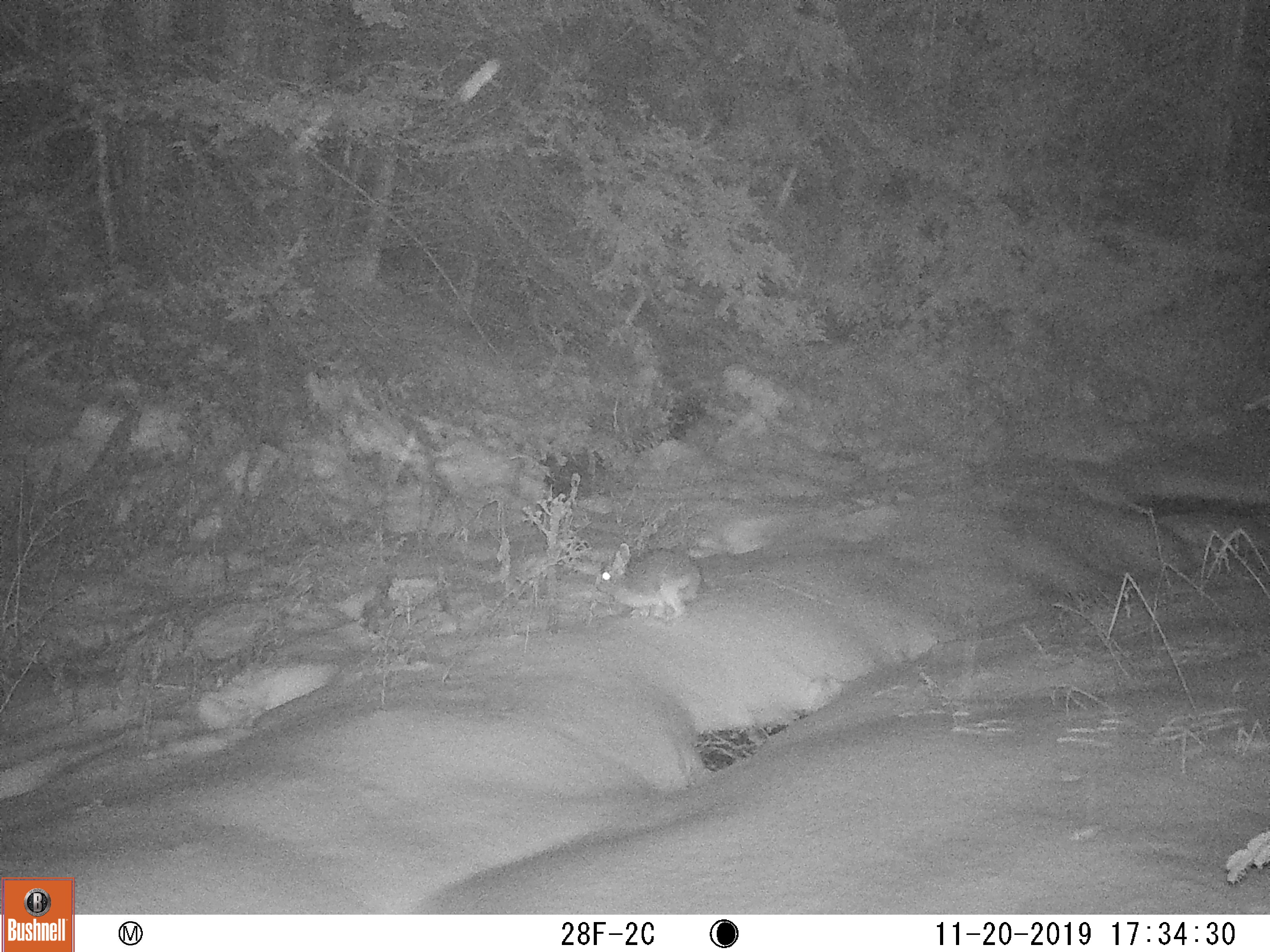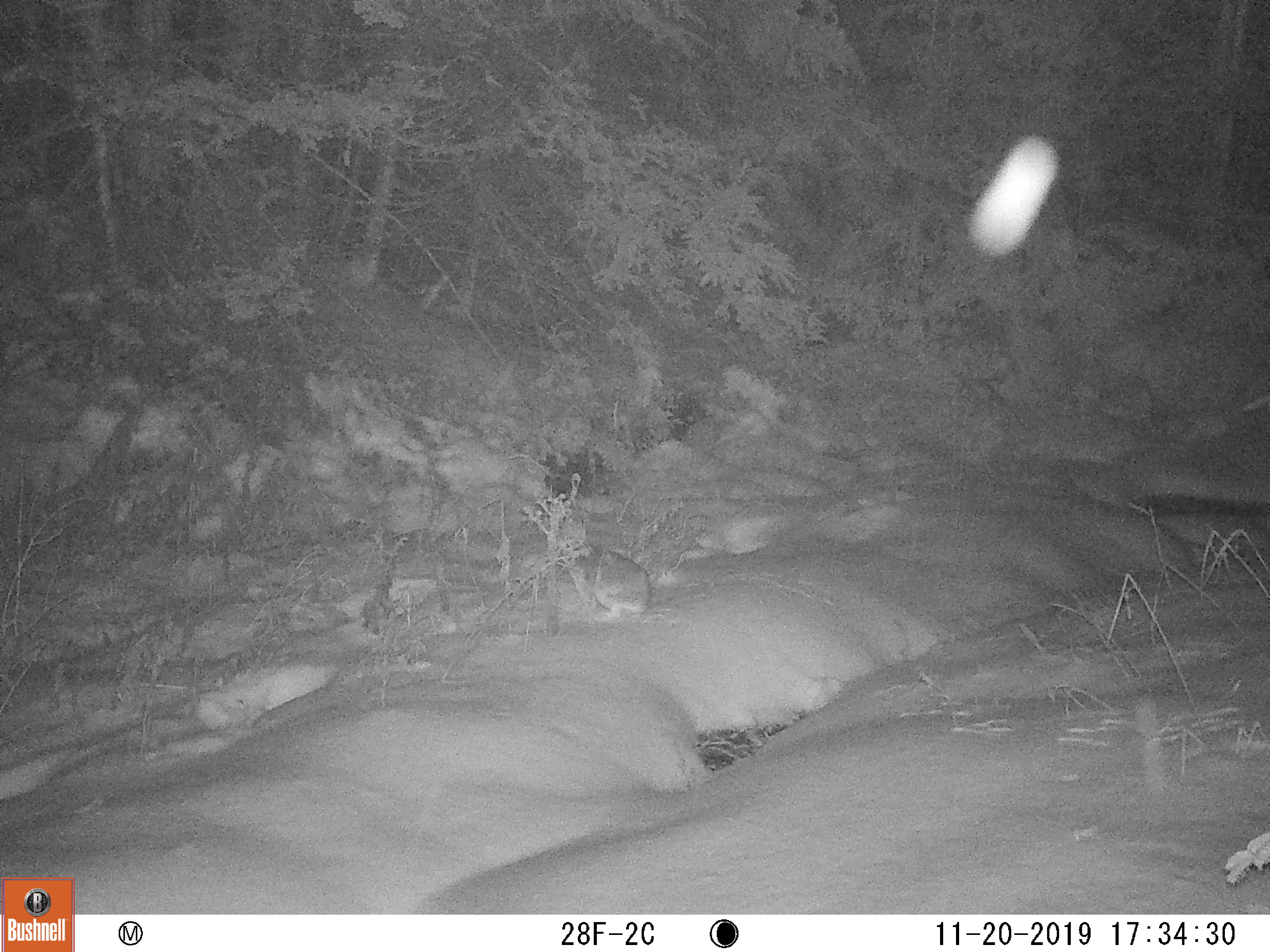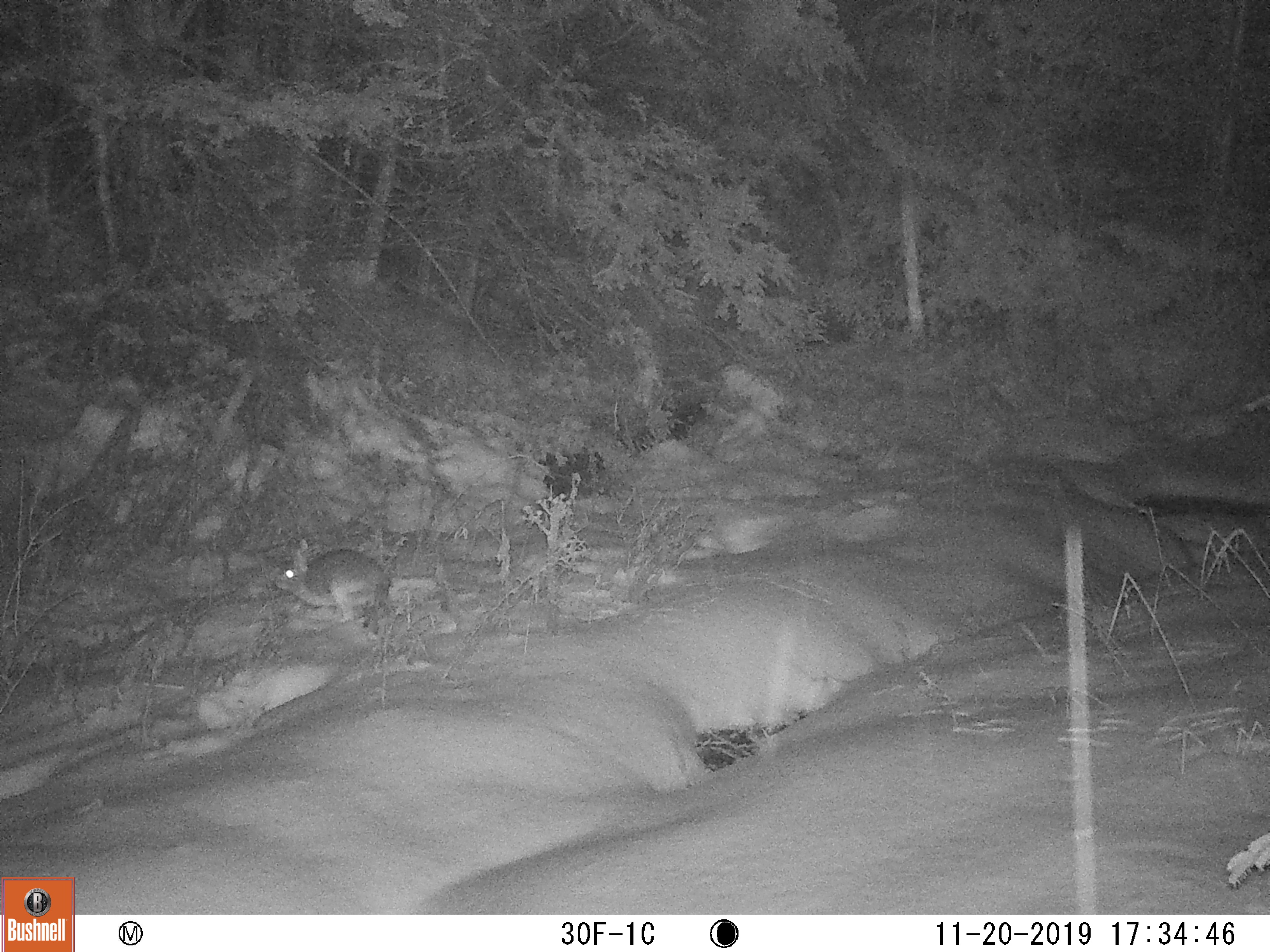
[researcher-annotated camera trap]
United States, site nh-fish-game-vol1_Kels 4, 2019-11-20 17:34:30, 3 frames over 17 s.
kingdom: Animalia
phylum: Chordata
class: Mammalia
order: Lagomorpha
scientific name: Lagomorpha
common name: rabbit or hare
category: rabbit or hare sp.